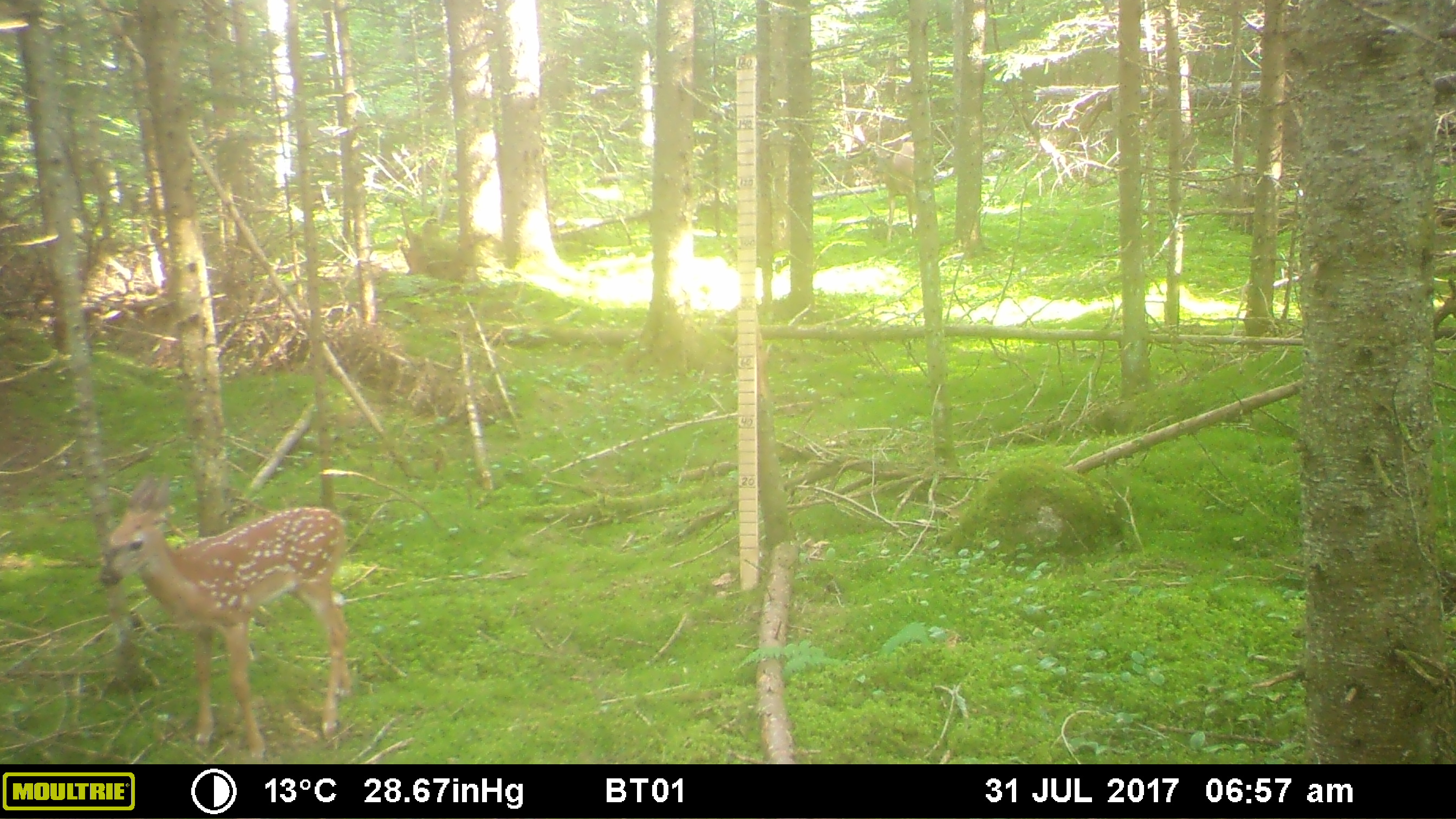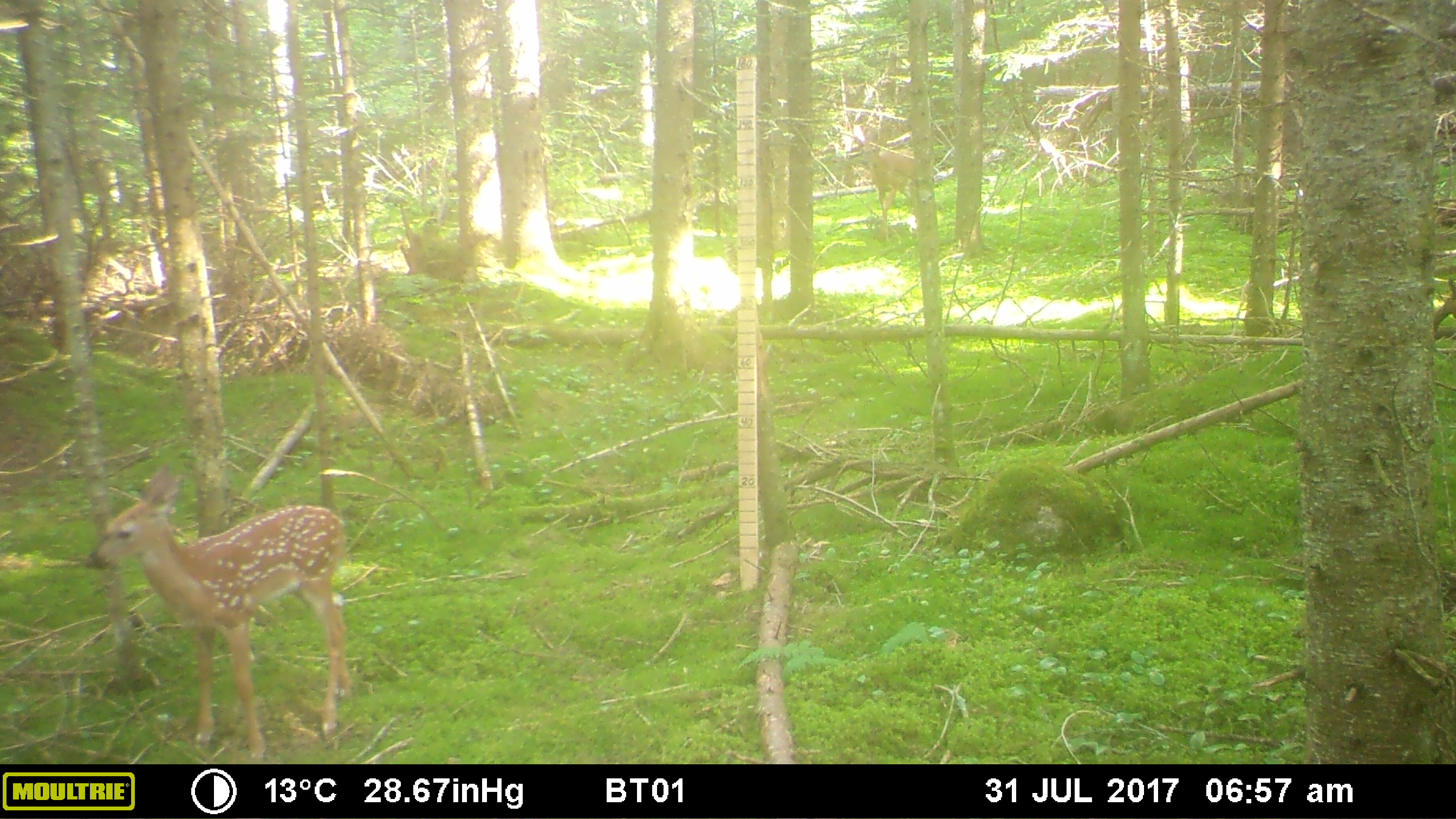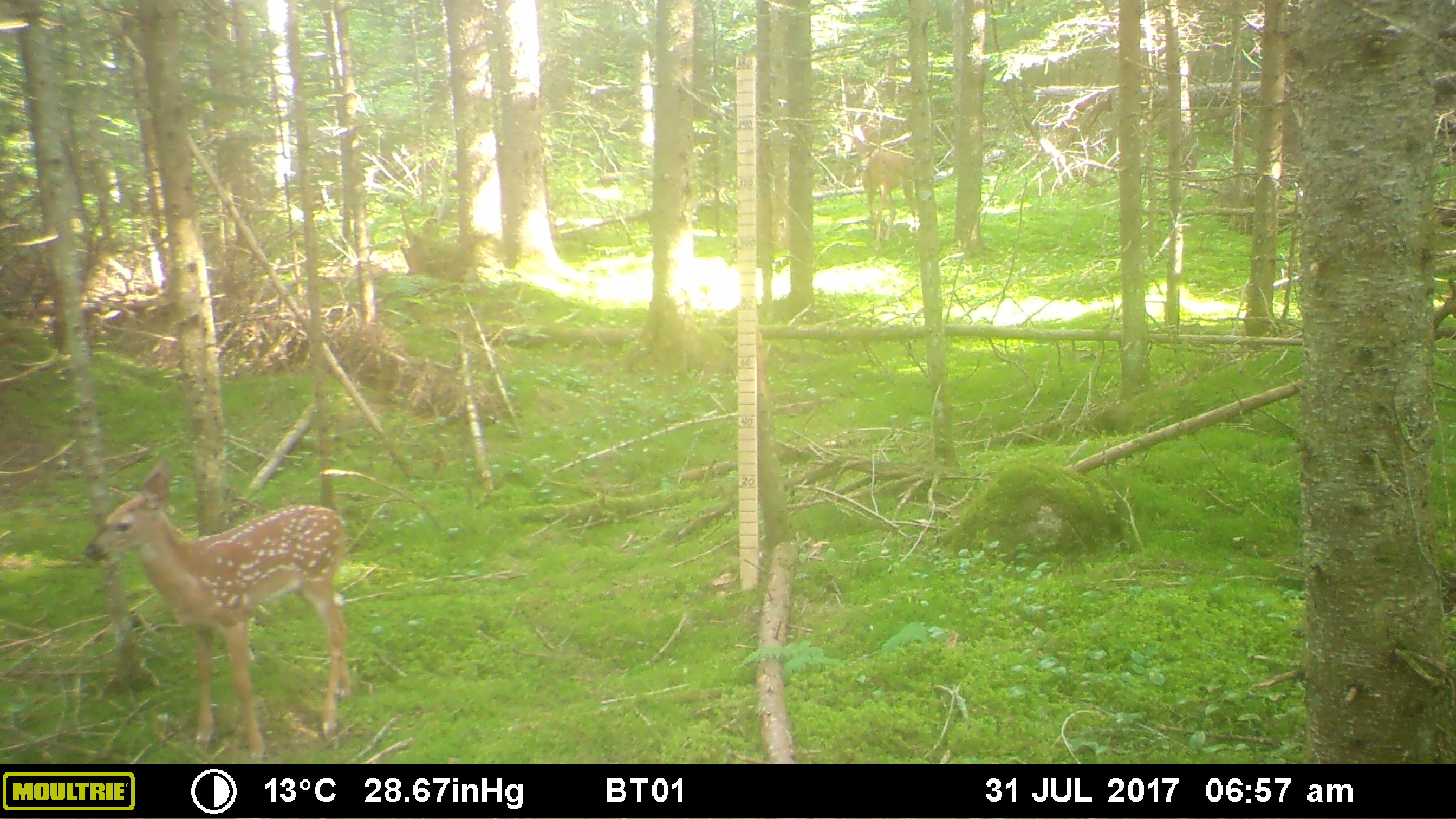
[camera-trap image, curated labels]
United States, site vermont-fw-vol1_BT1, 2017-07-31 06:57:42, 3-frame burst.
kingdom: Animalia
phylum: Chordata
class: Mammalia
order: Artiodactyla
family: Cervidae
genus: Odocoileus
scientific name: Odocoileus virginianus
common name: white-tailed deer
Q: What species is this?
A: White-tailed deer (Odocoileus virginianus).